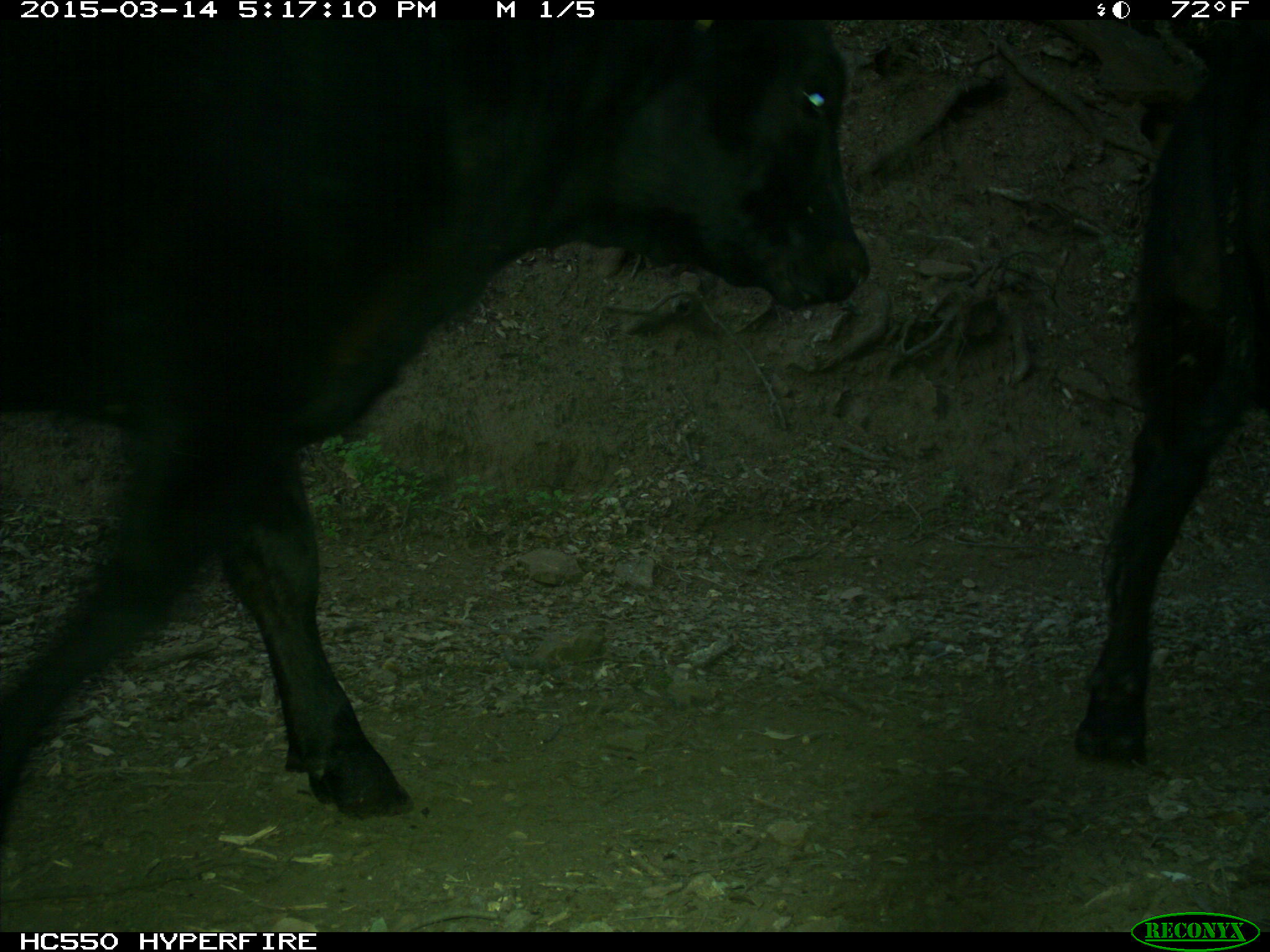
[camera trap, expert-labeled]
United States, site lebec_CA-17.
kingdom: Animalia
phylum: Chordata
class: Mammalia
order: Artiodactyla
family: Bovidae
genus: Bos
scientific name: Bos taurus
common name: domestic cow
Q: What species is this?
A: Bos taurus (domestic cow).